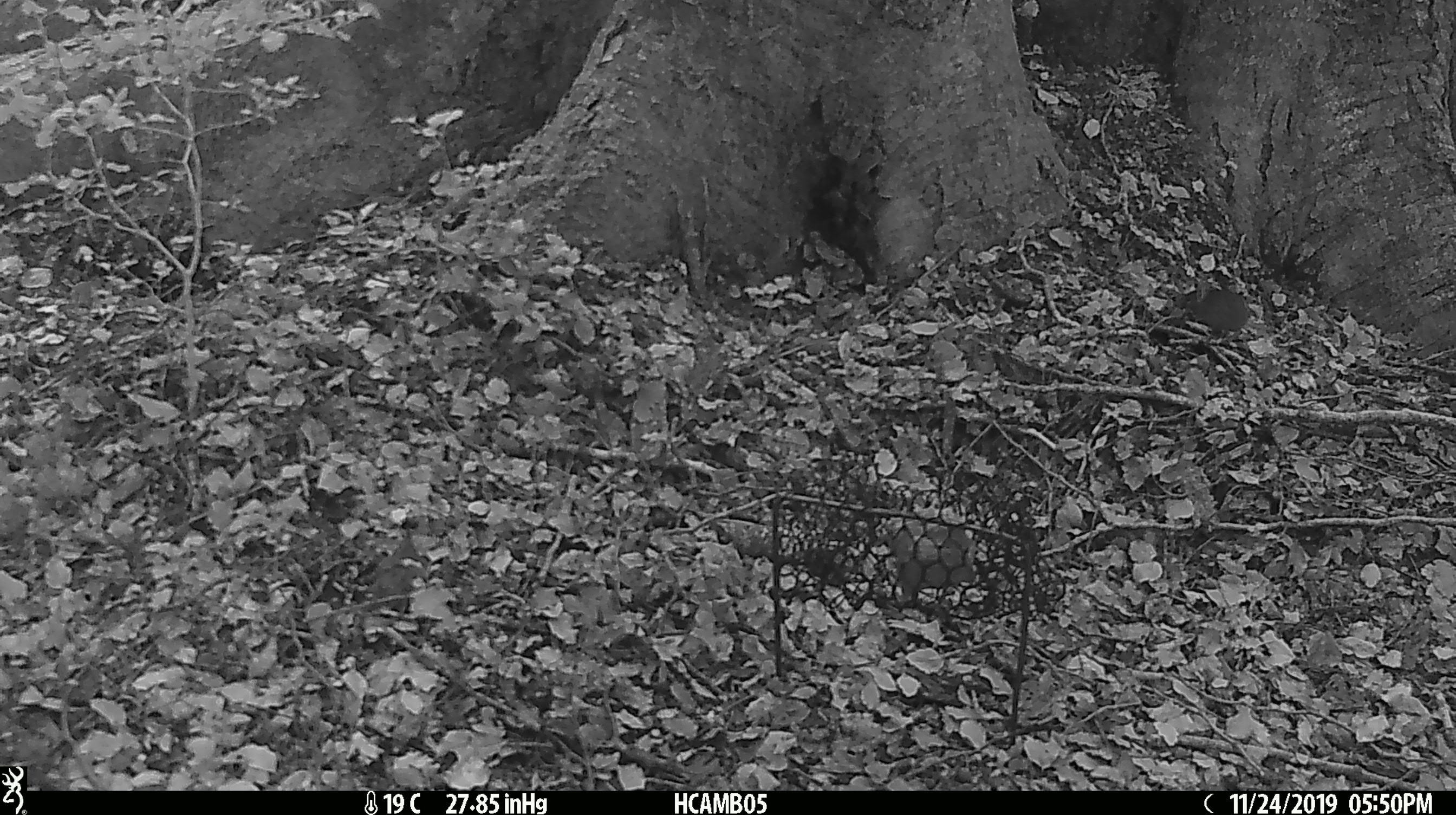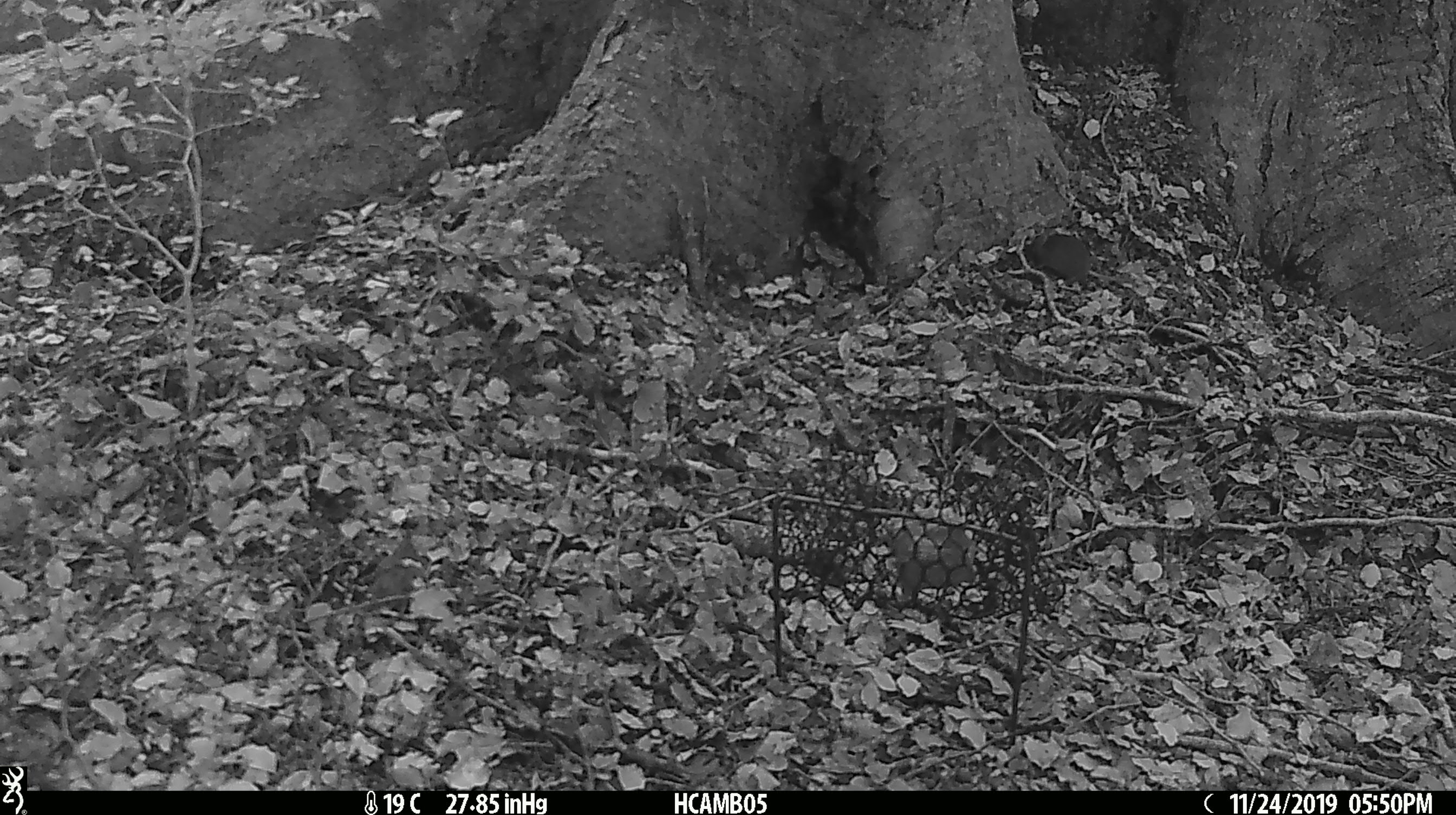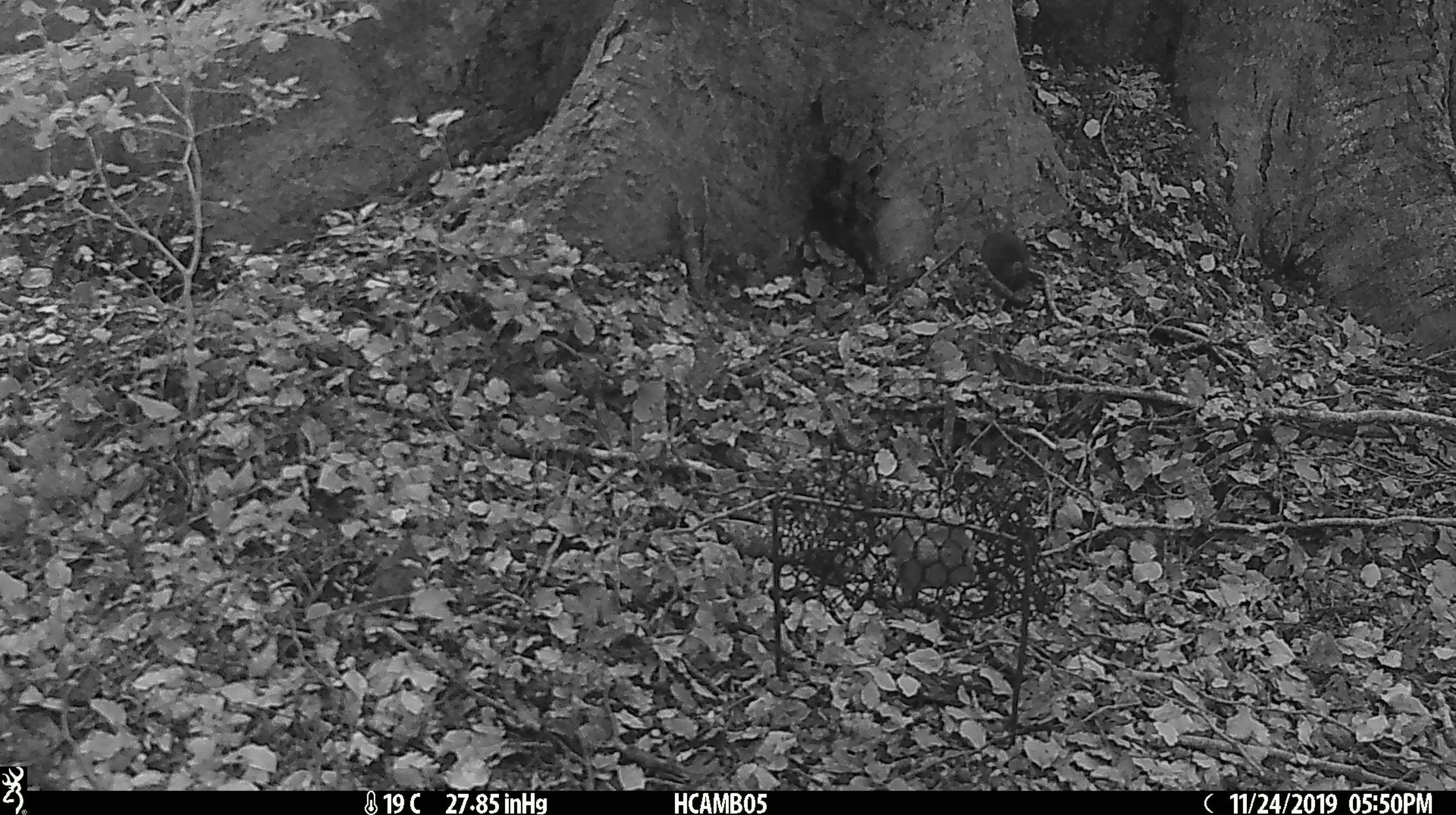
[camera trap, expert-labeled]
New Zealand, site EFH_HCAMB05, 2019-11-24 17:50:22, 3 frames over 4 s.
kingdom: Animalia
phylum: Chordata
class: Mammalia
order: Rodentia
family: Muridae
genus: Mus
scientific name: Mus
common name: mouse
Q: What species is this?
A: Mouse (Mus).